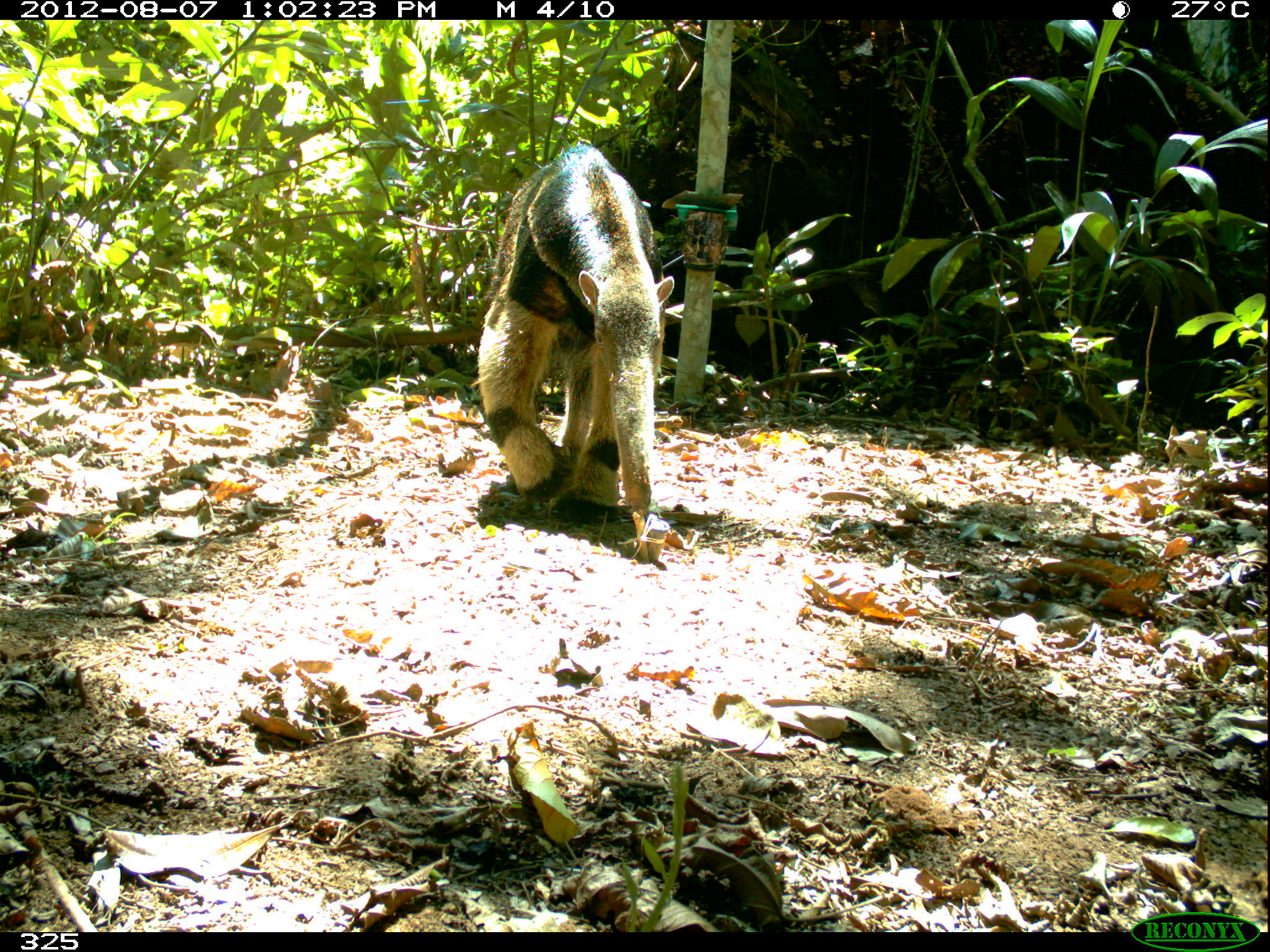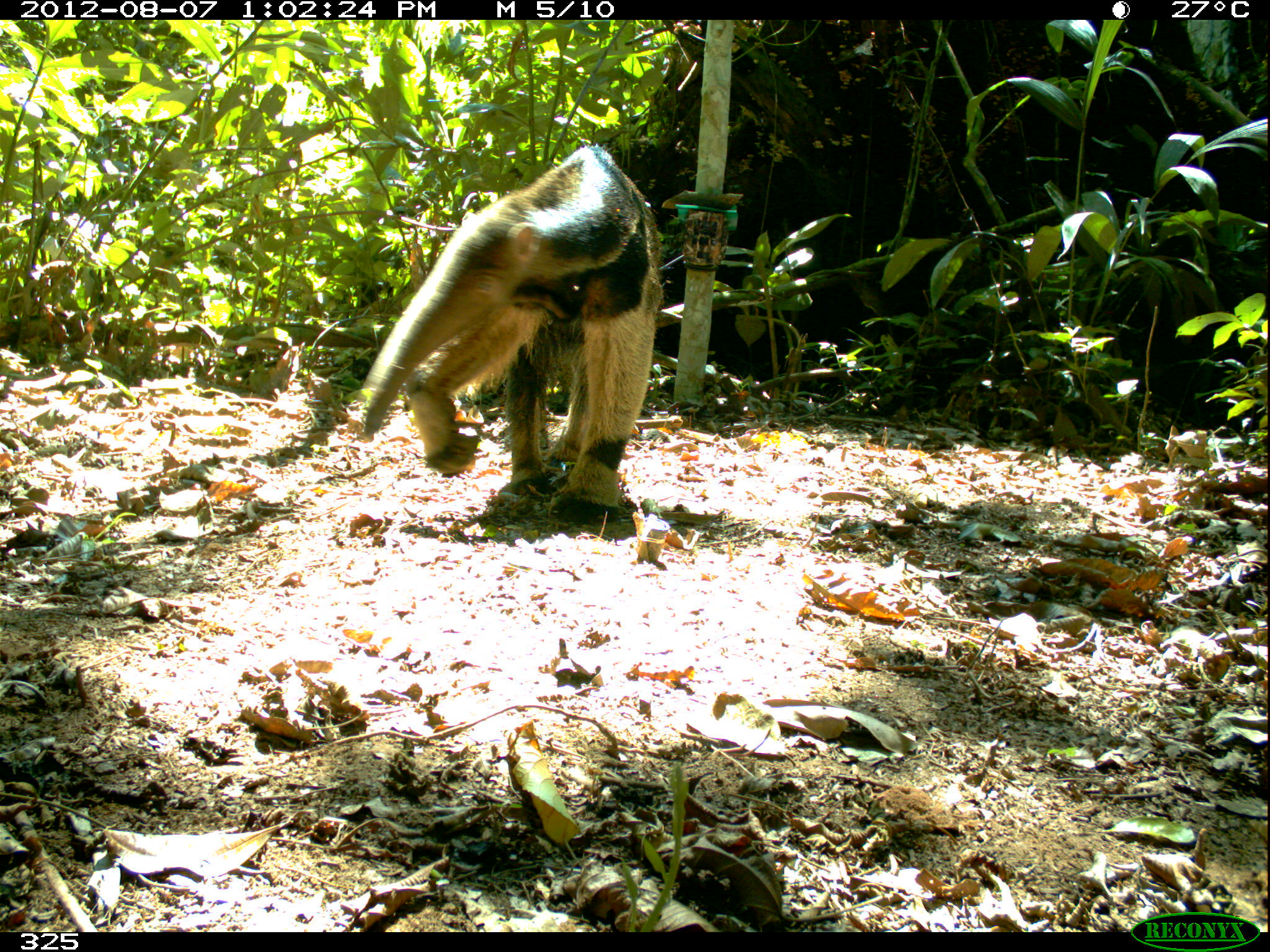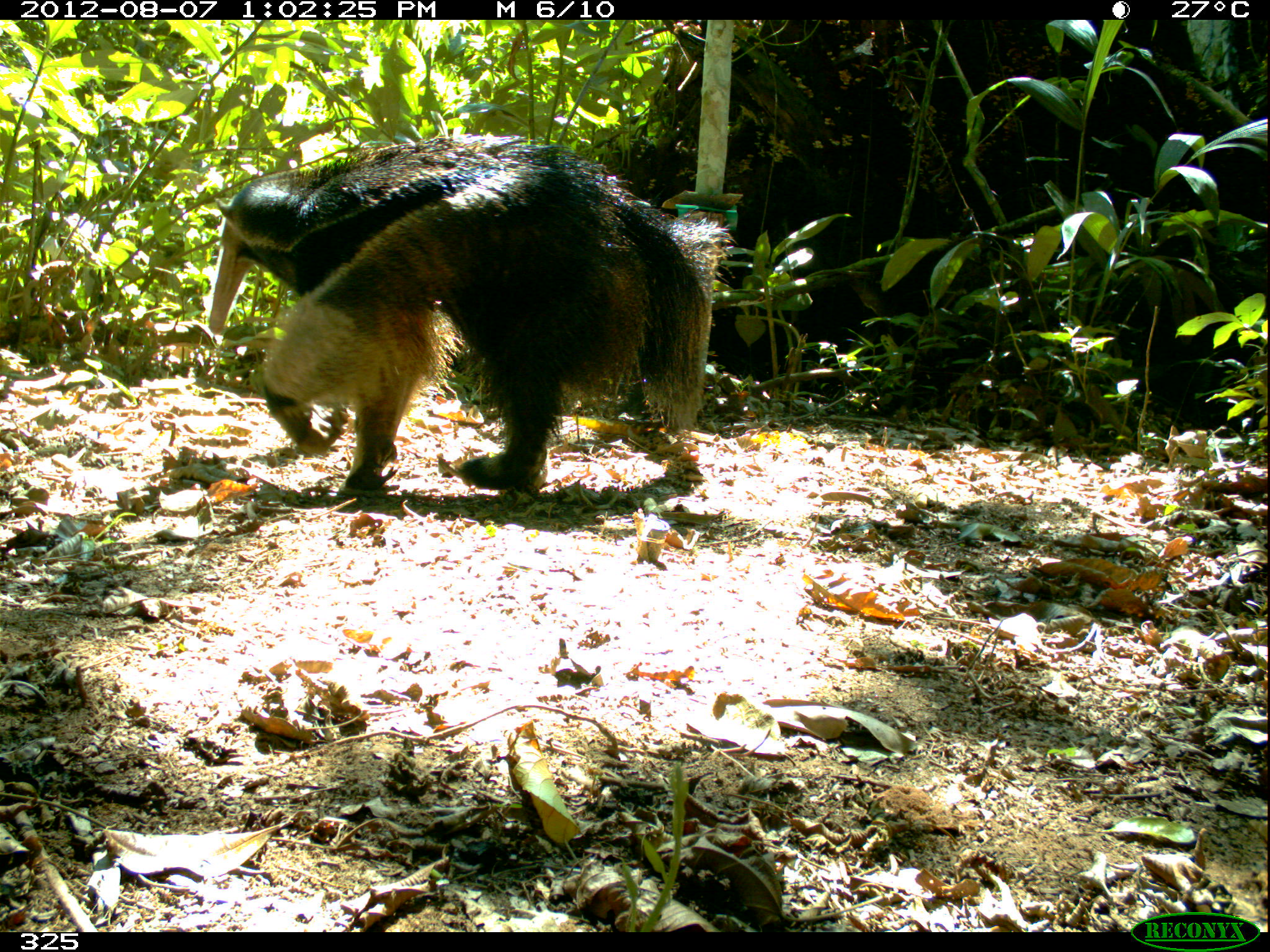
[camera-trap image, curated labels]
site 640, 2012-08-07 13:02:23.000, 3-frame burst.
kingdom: Animalia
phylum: Chordata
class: Mammalia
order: Pilosa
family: Myrmecophagidae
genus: Myrmecophaga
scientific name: Myrmecophaga tridactyla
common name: giant anteater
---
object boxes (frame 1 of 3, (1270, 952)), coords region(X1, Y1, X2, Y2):
myrmecophaga tridactyla: region(474, 141, 674, 524)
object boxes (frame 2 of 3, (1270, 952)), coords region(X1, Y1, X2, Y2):
myrmecophaga tridactyla: region(348, 142, 665, 525)